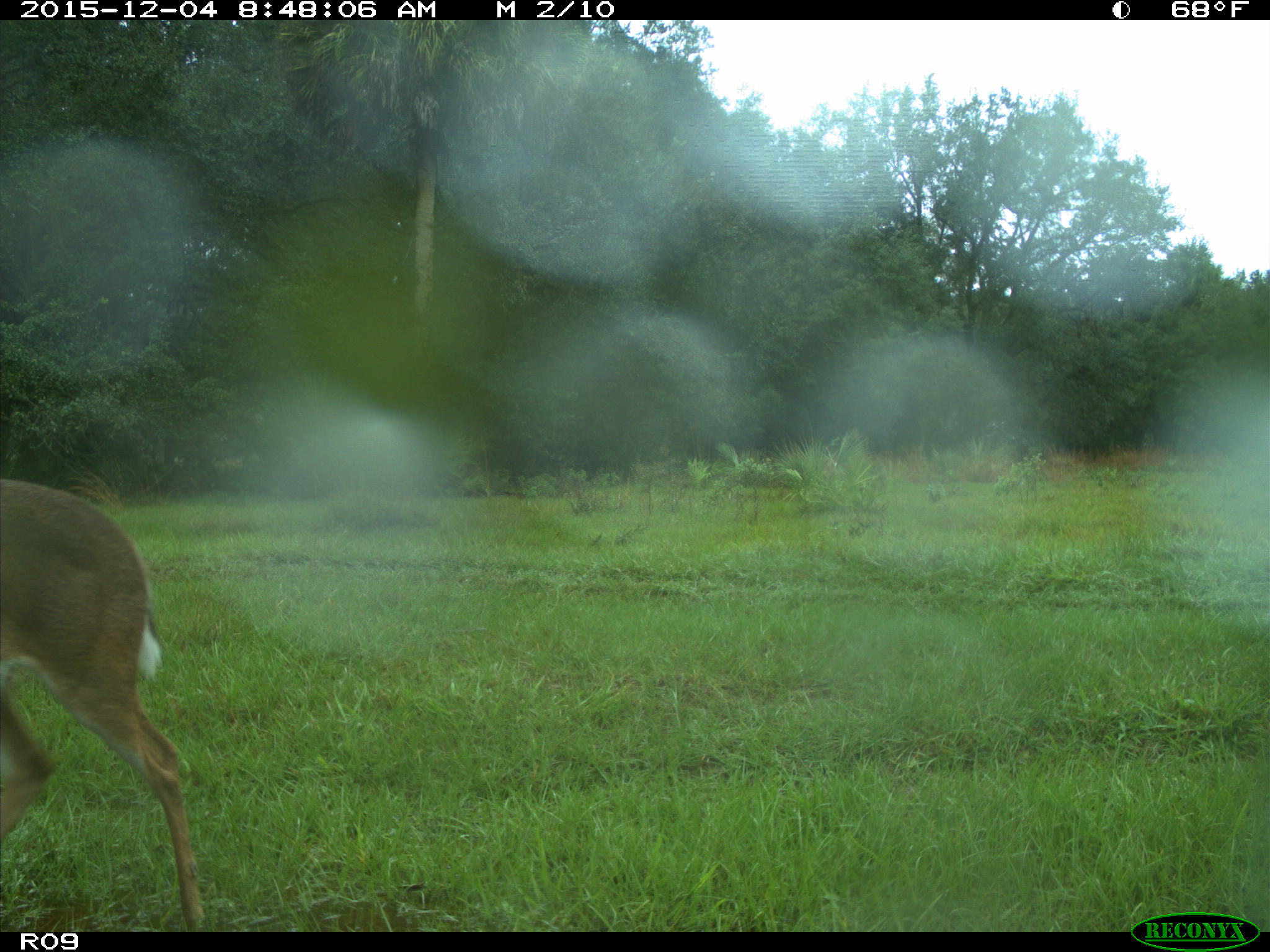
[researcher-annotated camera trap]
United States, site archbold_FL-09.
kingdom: Animalia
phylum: Chordata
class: Mammalia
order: Artiodactyla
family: Cervidae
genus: Odocoileus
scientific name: Odocoileus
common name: deer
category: unidentified deer